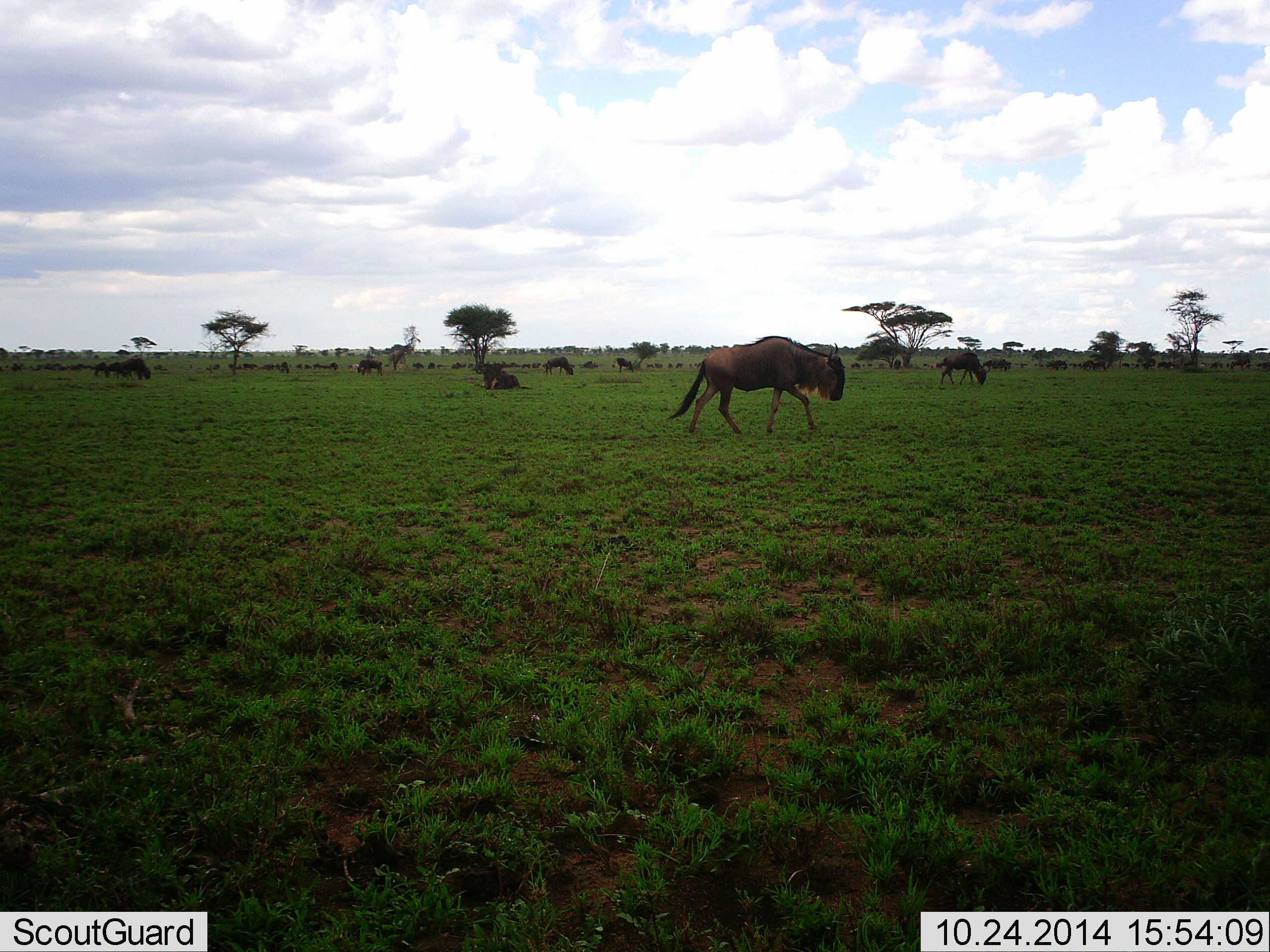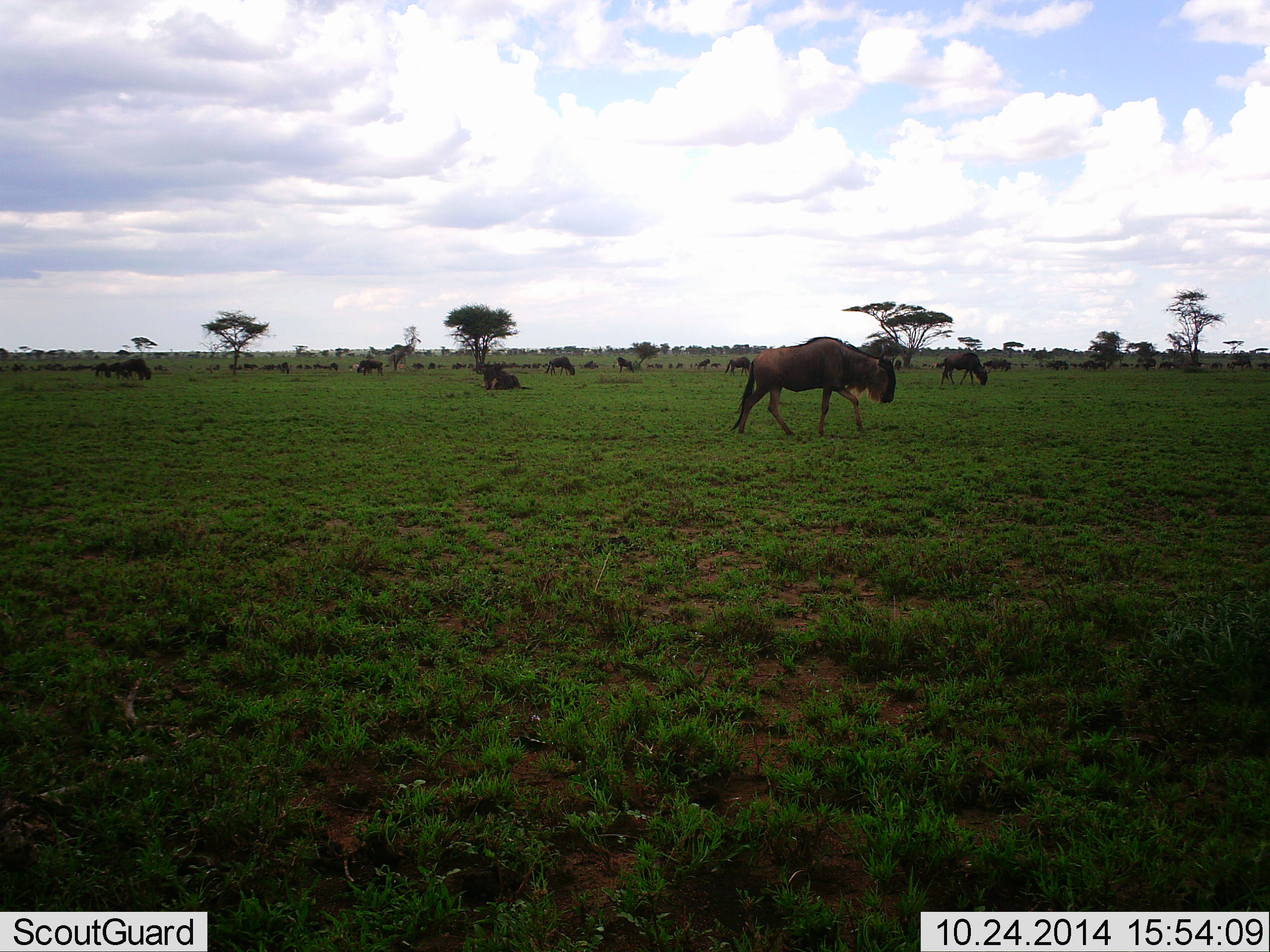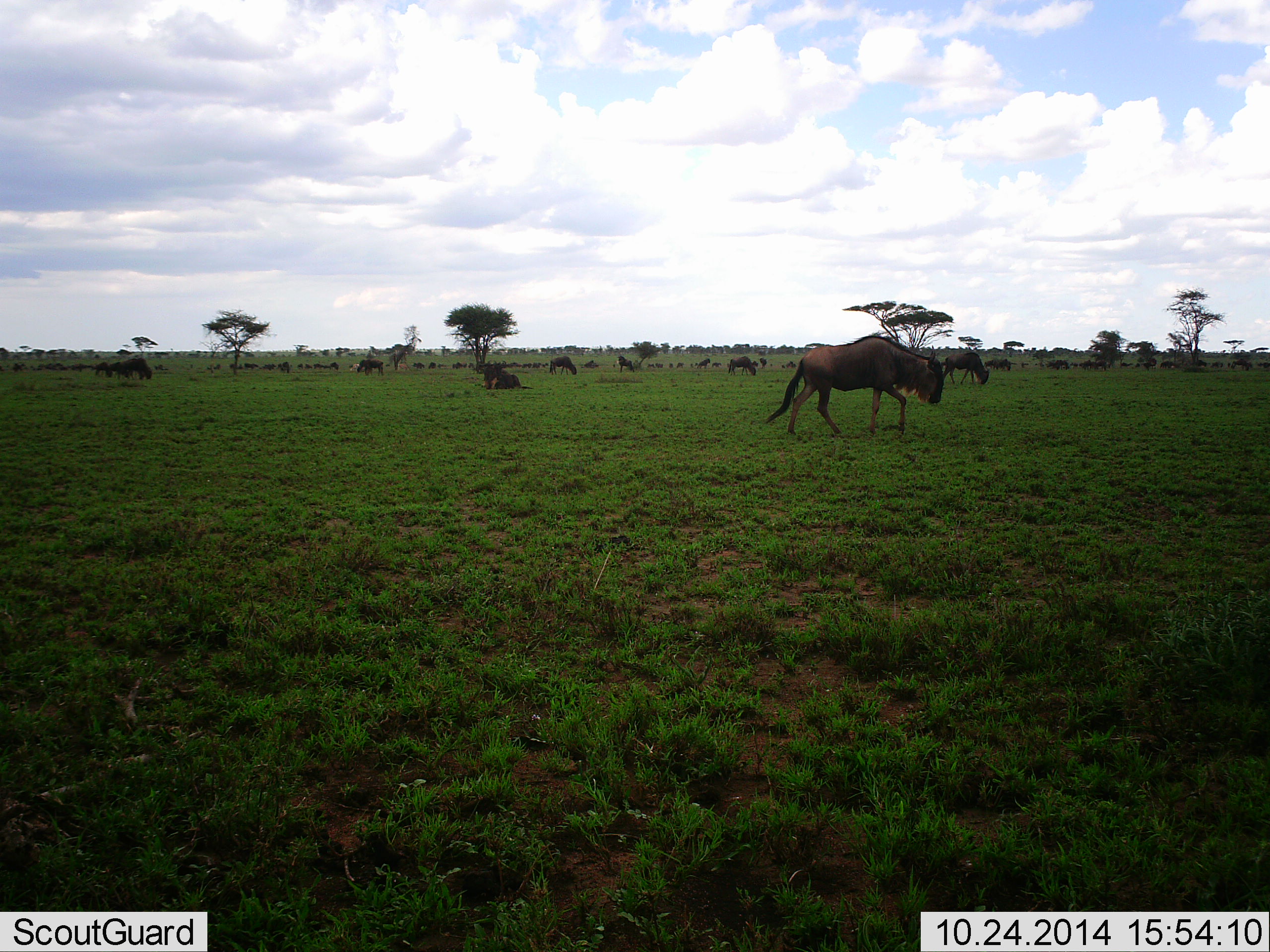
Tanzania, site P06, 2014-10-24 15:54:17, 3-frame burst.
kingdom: Animalia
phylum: Chordata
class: Mammalia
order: Artiodactyla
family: Bovidae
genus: Connochaetes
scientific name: Connochaetes taurinus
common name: blue wildebeest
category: wildebeest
Wildebeest (blue wildebeest) (Connochaetes taurinus), count 11-50. Behavior (volunteer vote fractions): standing 50%, resting 40%, moving 100%, interacting 10%. Young present (vote fraction): 10%. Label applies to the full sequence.